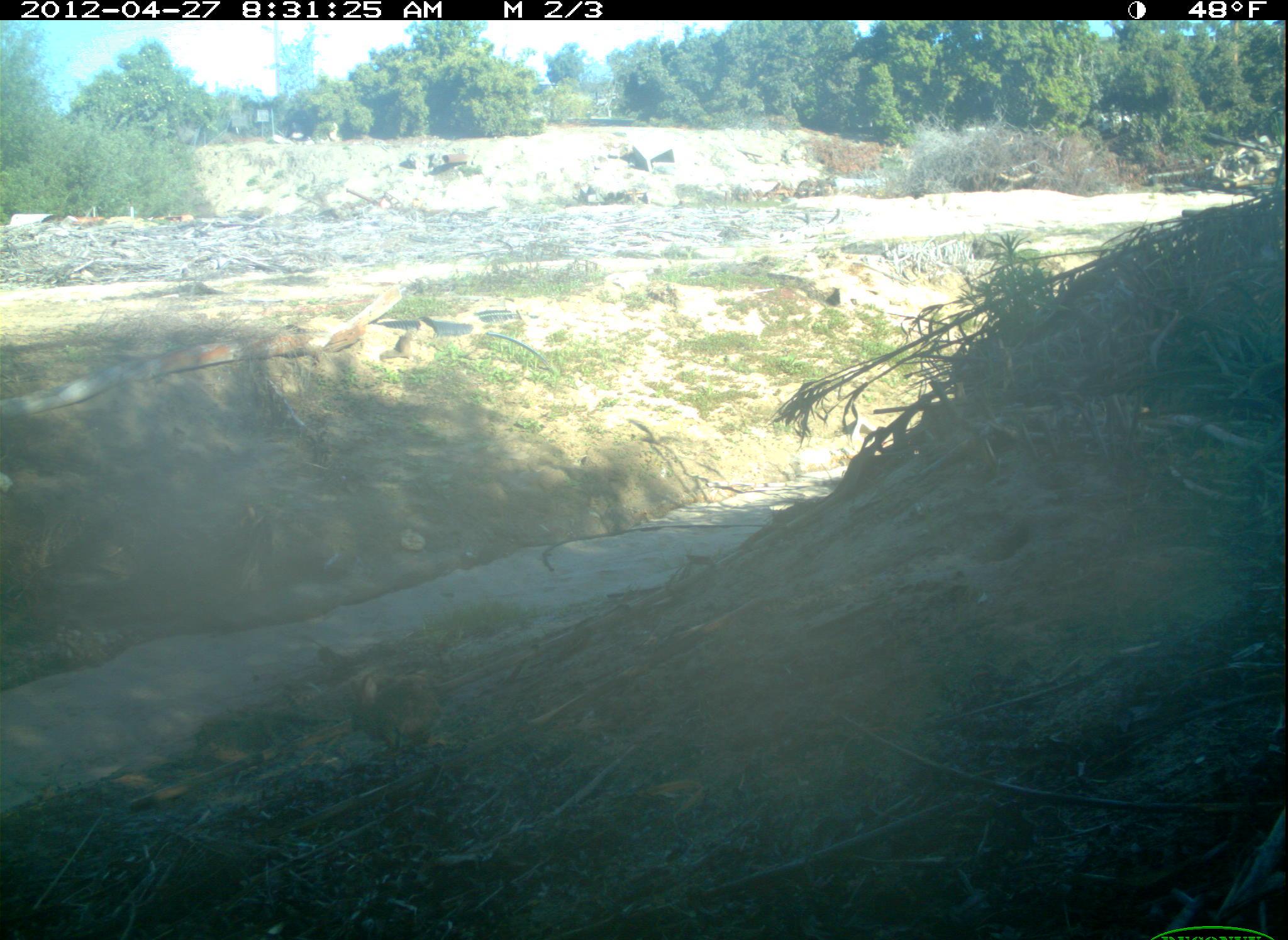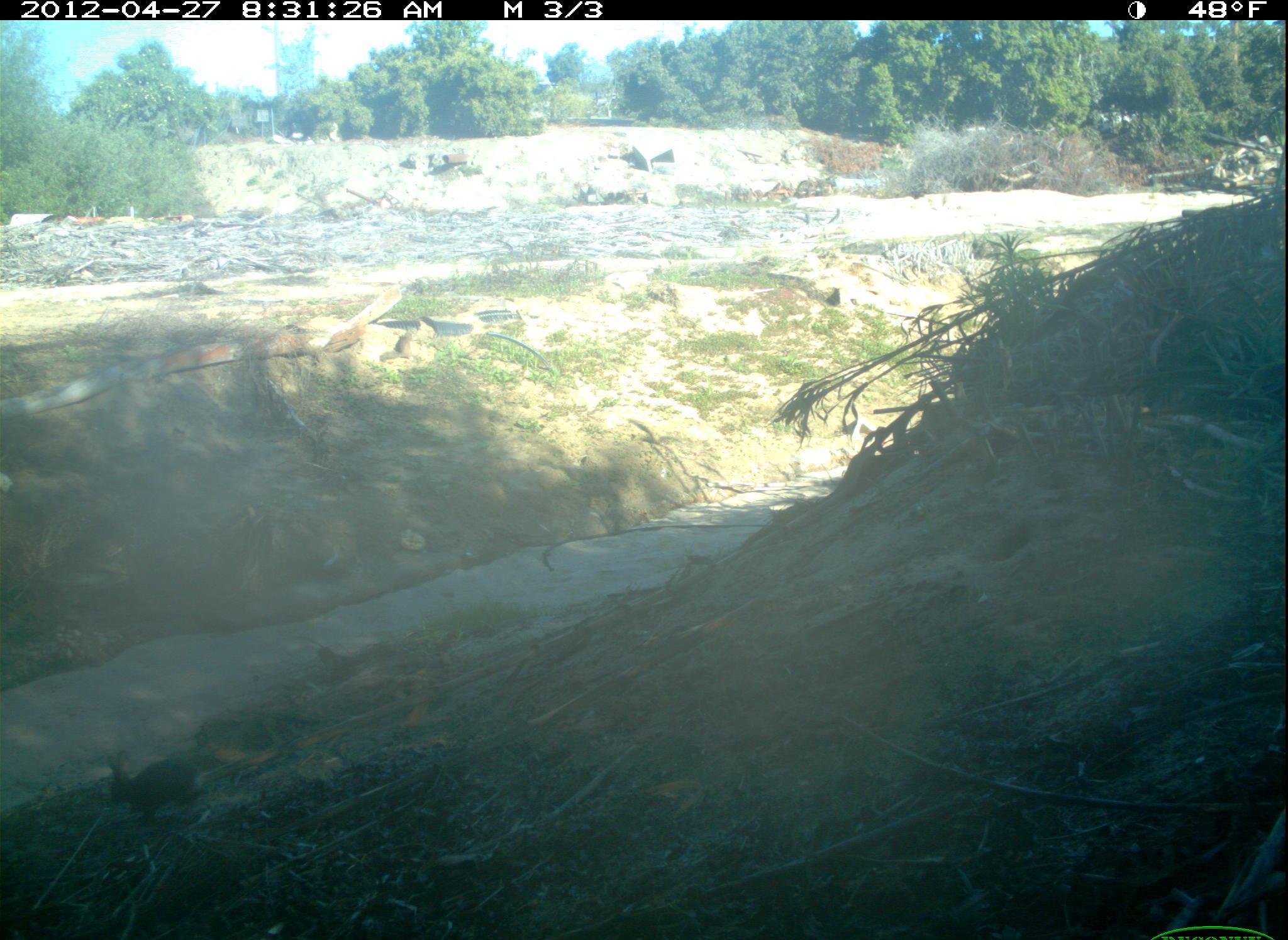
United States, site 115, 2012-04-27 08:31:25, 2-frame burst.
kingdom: Animalia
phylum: Chordata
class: Mammalia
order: Lagomorpha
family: Leporidae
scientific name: Leporidae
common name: rabbits and hares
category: rabbit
Rabbit (rabbits and hares) (Leporidae).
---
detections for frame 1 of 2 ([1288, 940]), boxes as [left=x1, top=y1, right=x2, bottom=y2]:
rabbit: [left=320, top=649, right=467, bottom=760]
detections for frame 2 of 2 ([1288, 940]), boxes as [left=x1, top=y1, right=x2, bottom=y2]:
rabbit: [left=100, top=731, right=224, bottom=828]